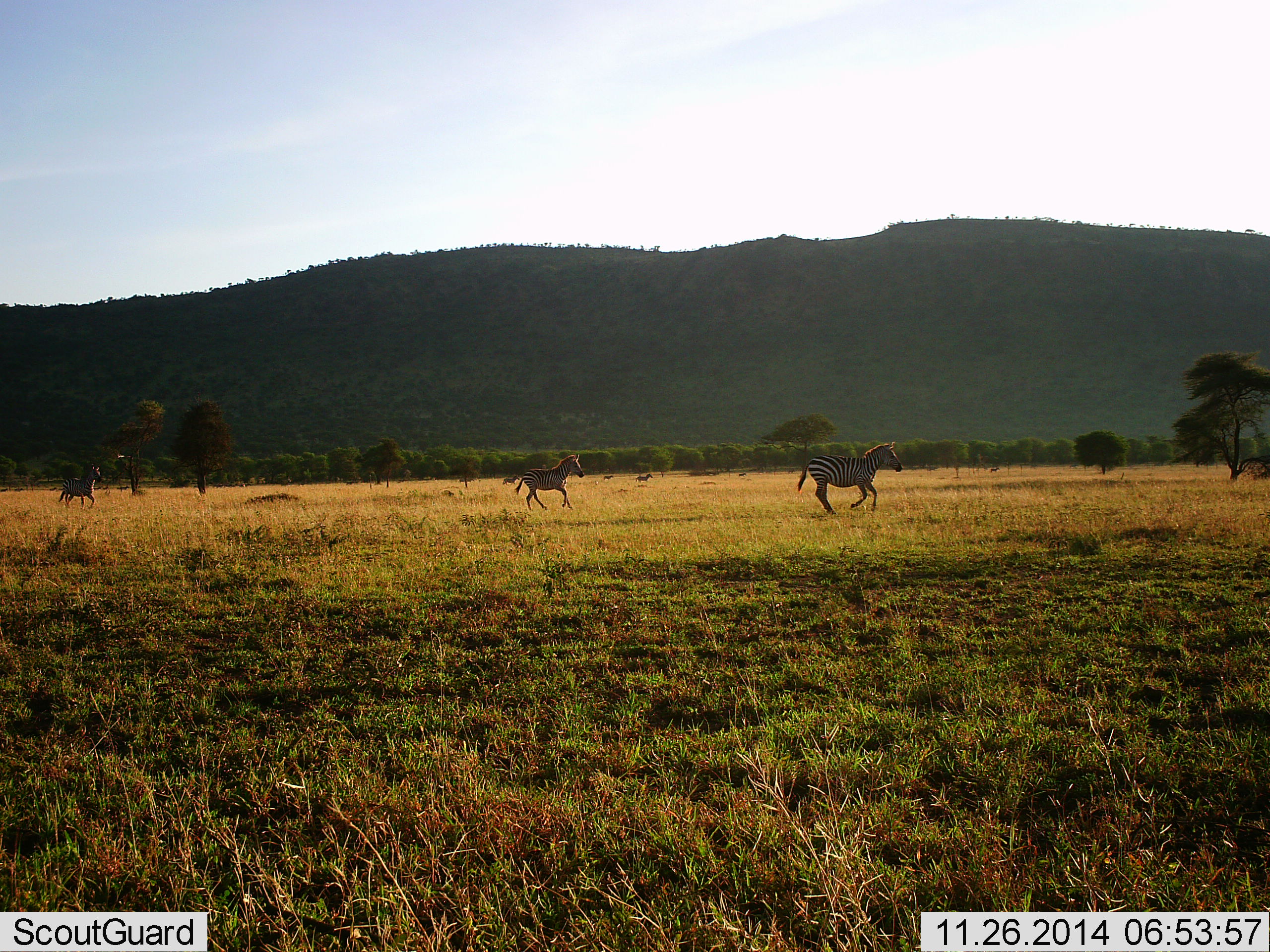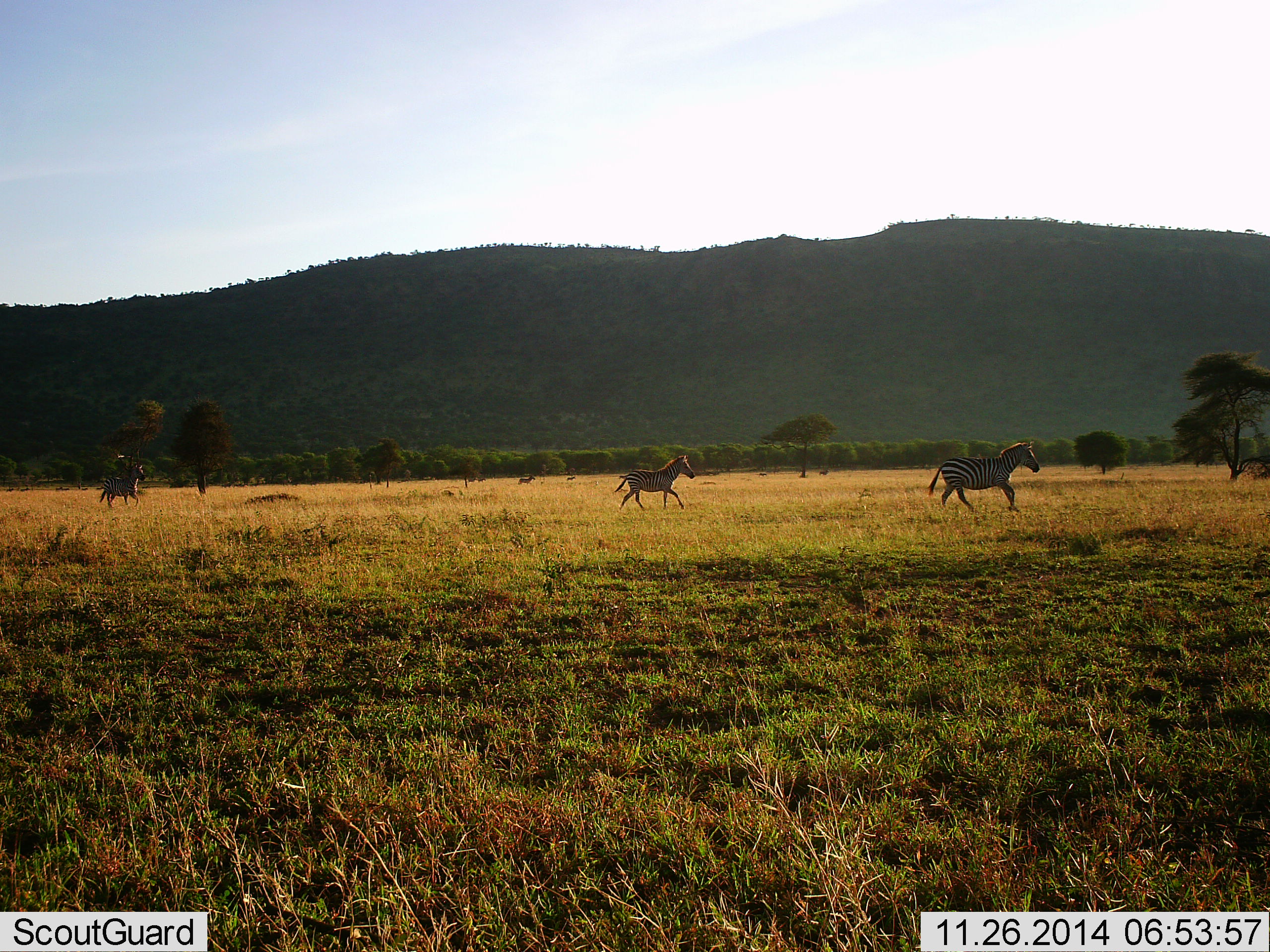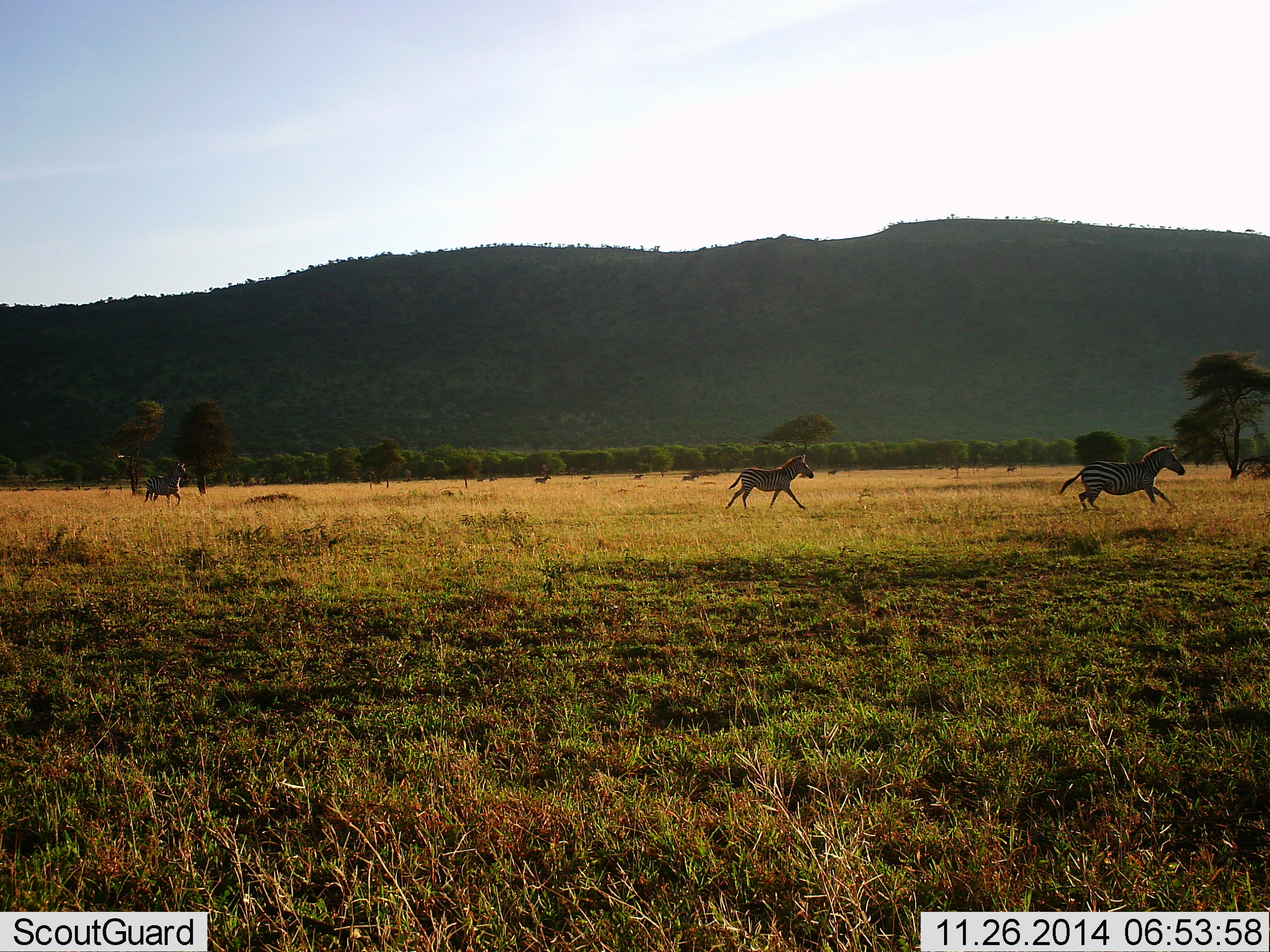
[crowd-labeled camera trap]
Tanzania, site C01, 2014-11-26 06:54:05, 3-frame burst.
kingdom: Animalia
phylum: Chordata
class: Mammalia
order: Perissodactyla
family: Equidae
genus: Equus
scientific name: Equus quagga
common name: plains zebra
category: zebra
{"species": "zebra (plains zebra) (Equus quagga)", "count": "3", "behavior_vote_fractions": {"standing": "0%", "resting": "0%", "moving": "100%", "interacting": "0%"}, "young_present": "9%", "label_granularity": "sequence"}